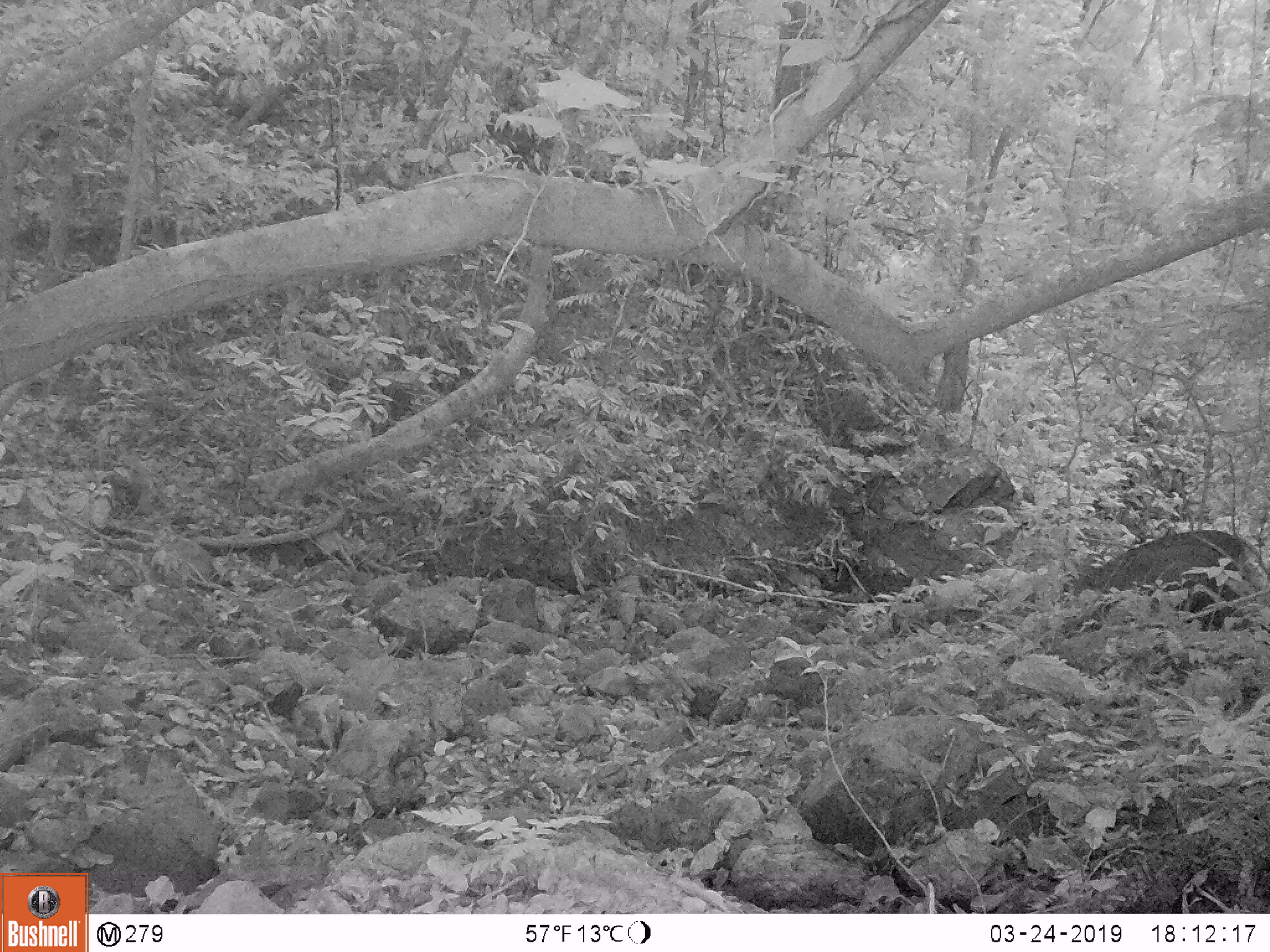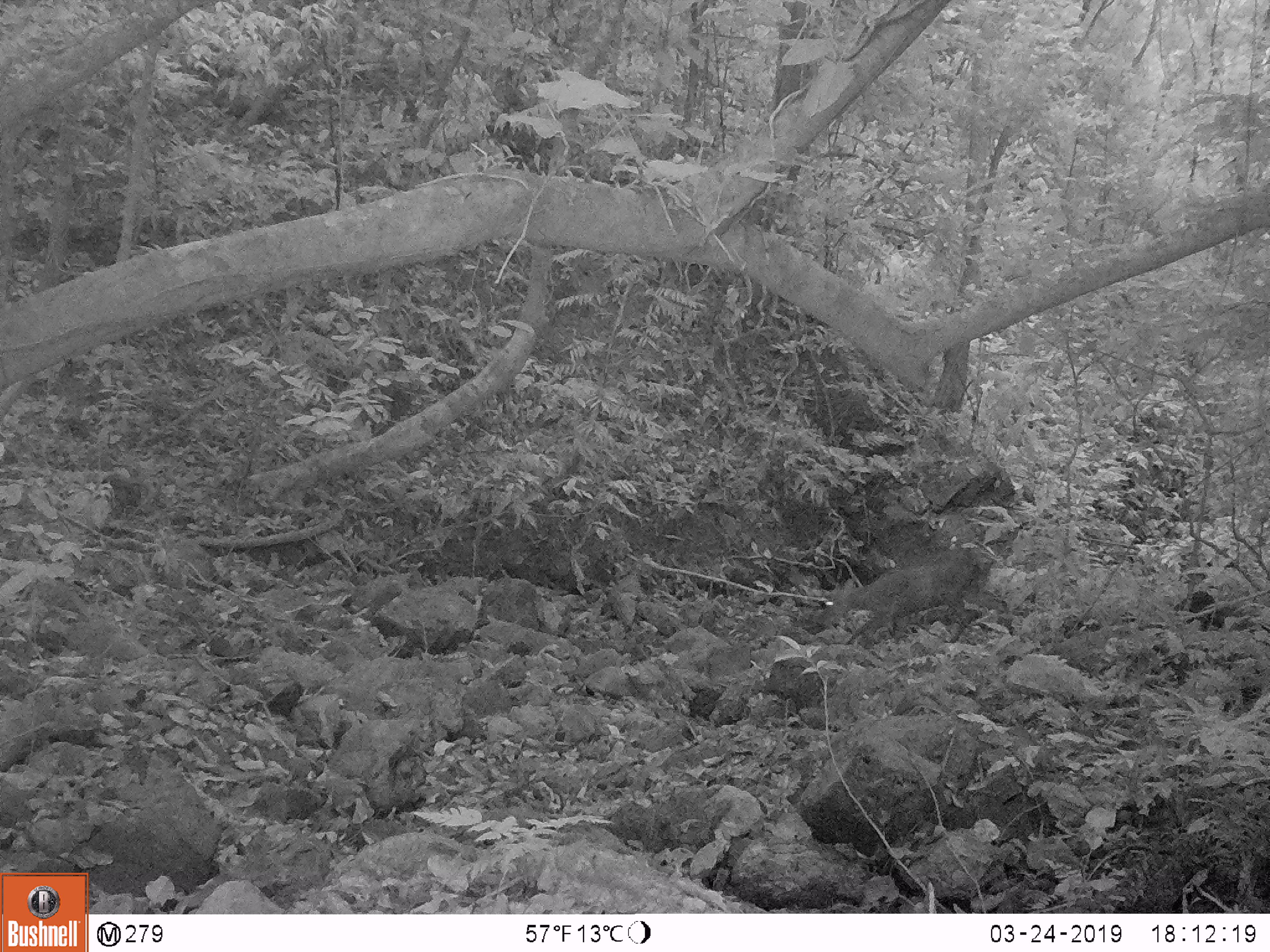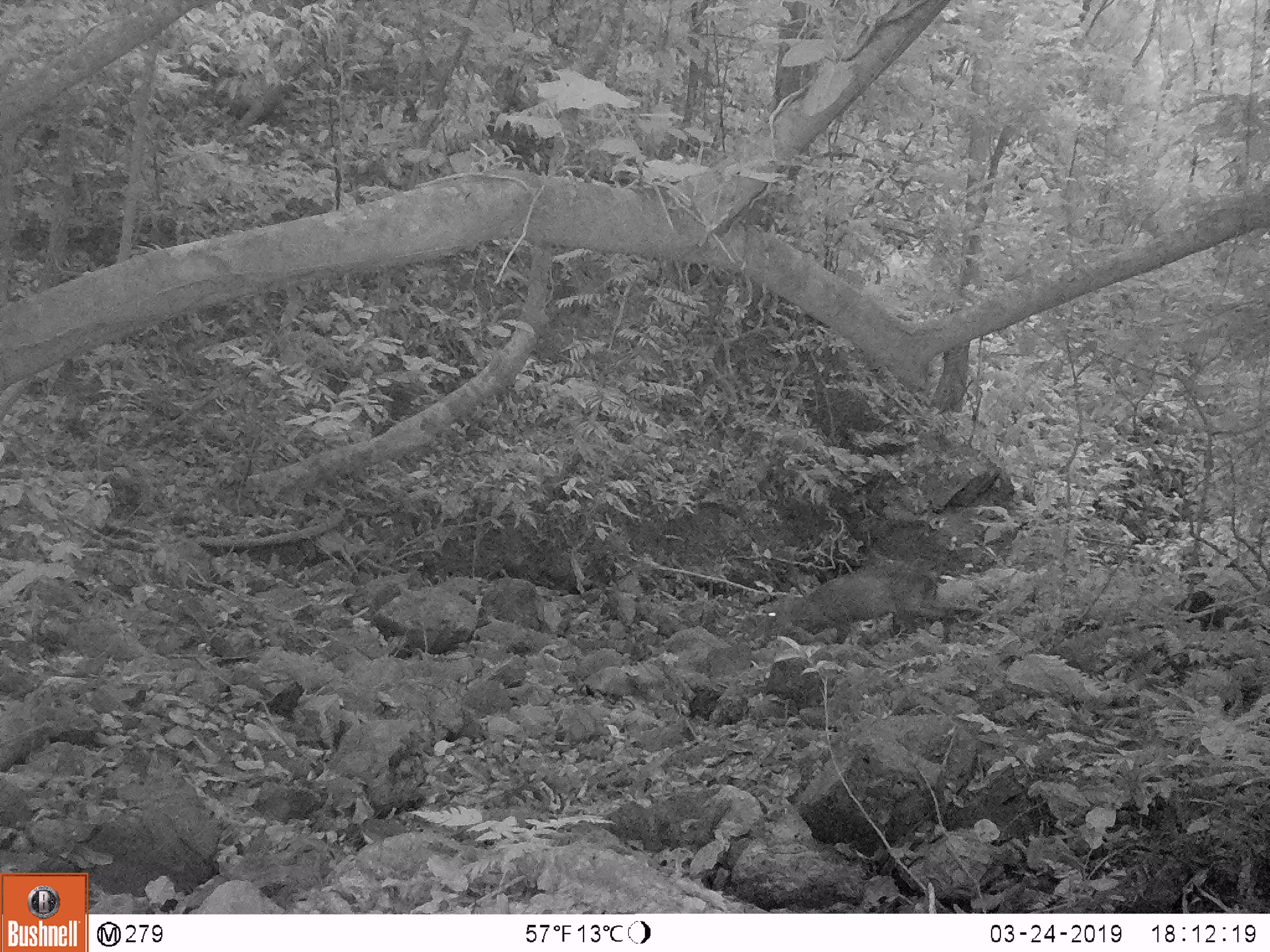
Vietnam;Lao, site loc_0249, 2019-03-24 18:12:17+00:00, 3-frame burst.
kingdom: Animalia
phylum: Chordata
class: Mammalia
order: Artiodactyla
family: Cervidae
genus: Muntiacus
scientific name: Muntiacus rooseveltorum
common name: roosevelt's muntjac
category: roosevelts muntjac group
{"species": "roosevelts muntjac group (roosevelt's muntjac) (Muntiacus rooseveltorum)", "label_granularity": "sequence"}